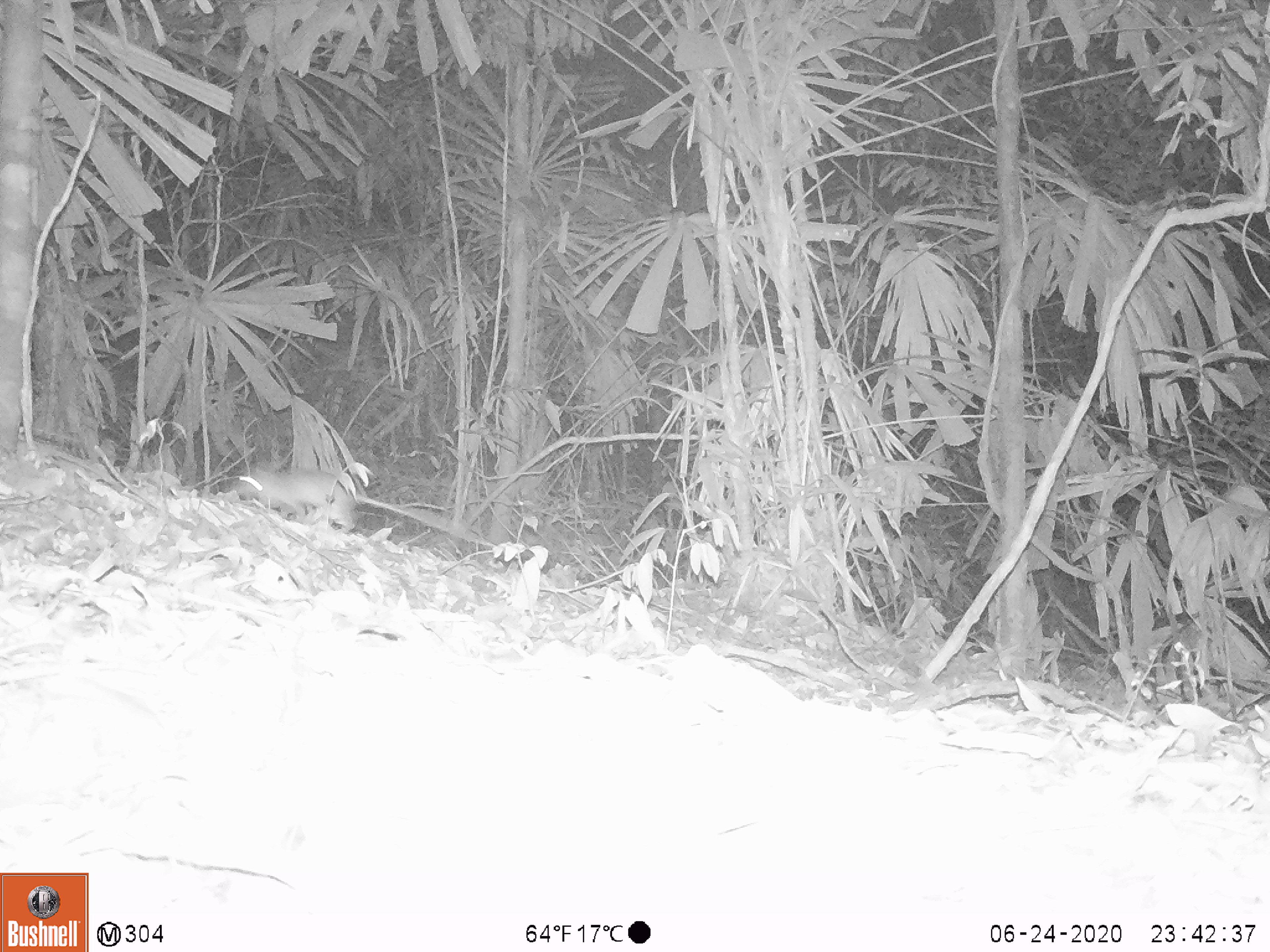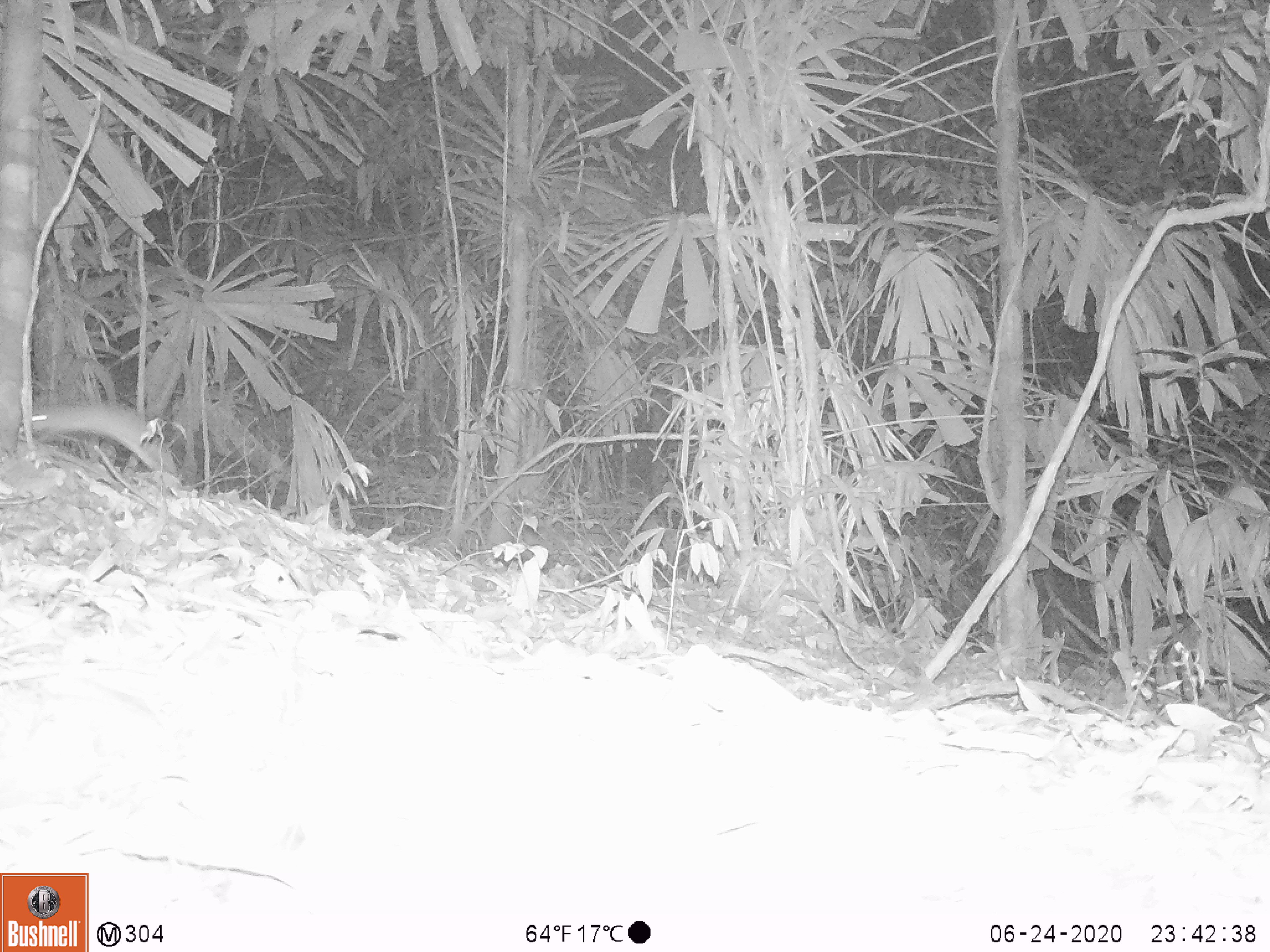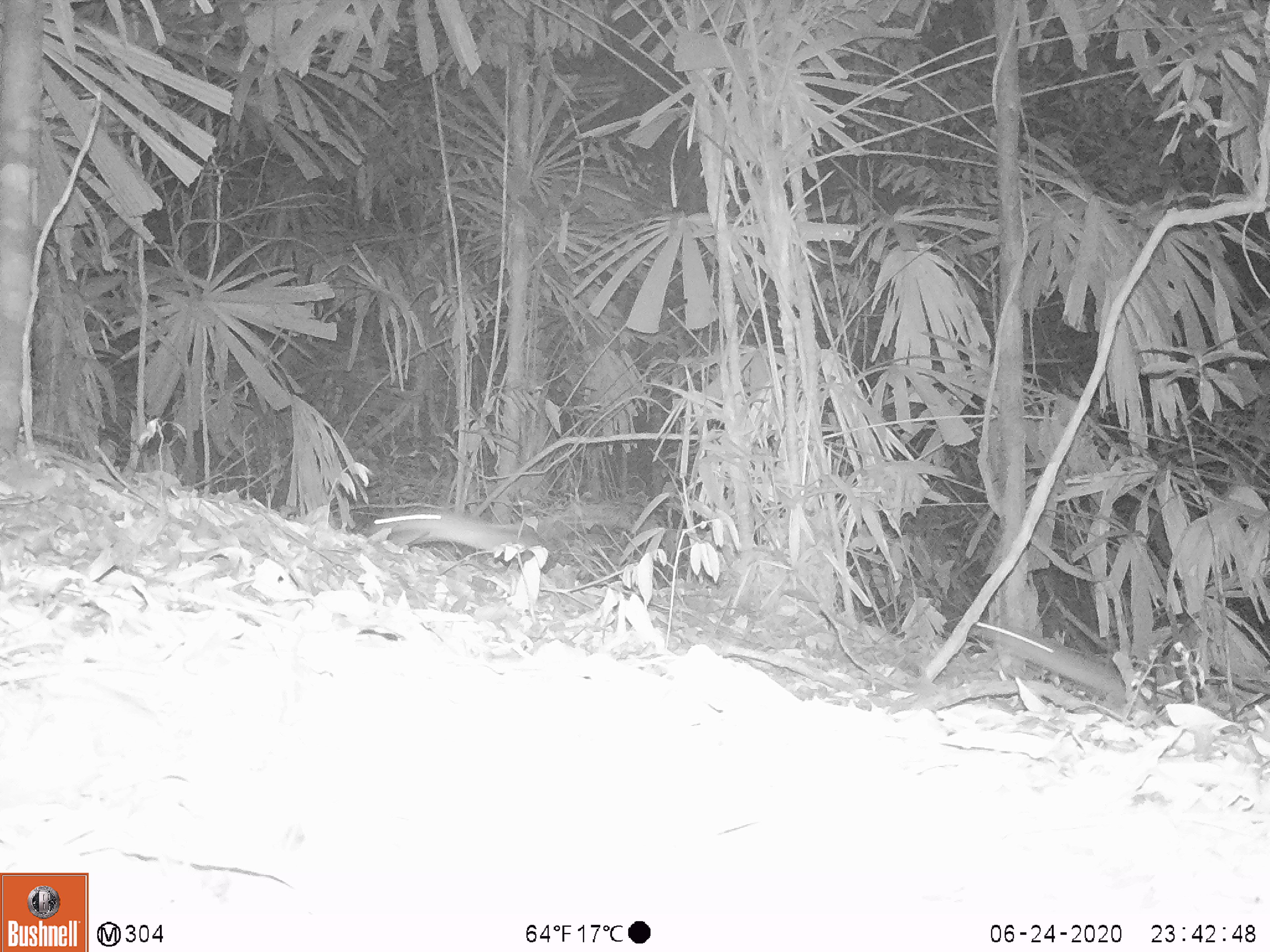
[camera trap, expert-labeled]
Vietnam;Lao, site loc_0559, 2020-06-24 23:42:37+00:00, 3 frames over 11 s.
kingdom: Animalia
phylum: Chordata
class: Mammalia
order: Rodentia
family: Muridae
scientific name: Muridae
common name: old-world mice and rats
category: unidentified murid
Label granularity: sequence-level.